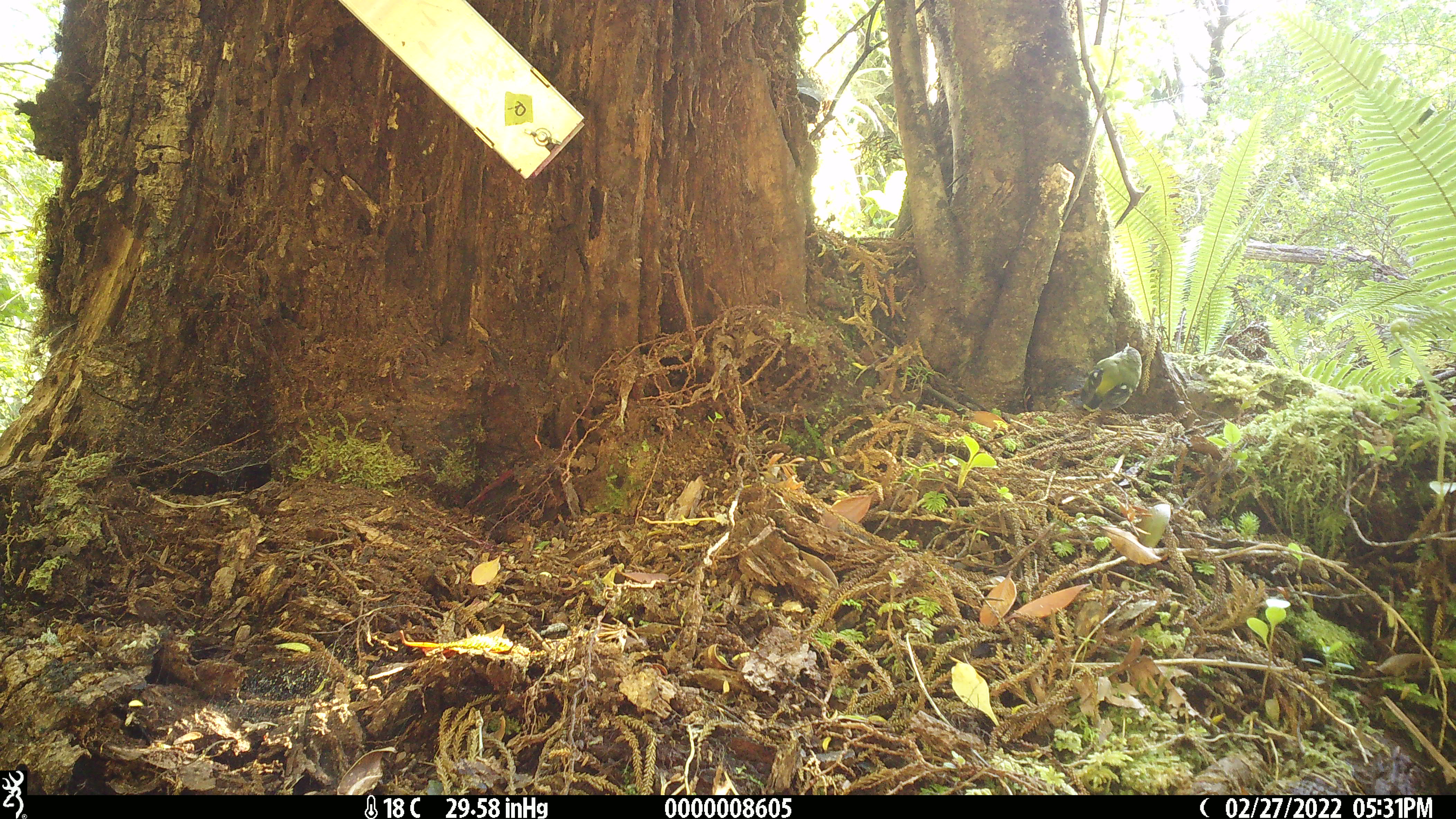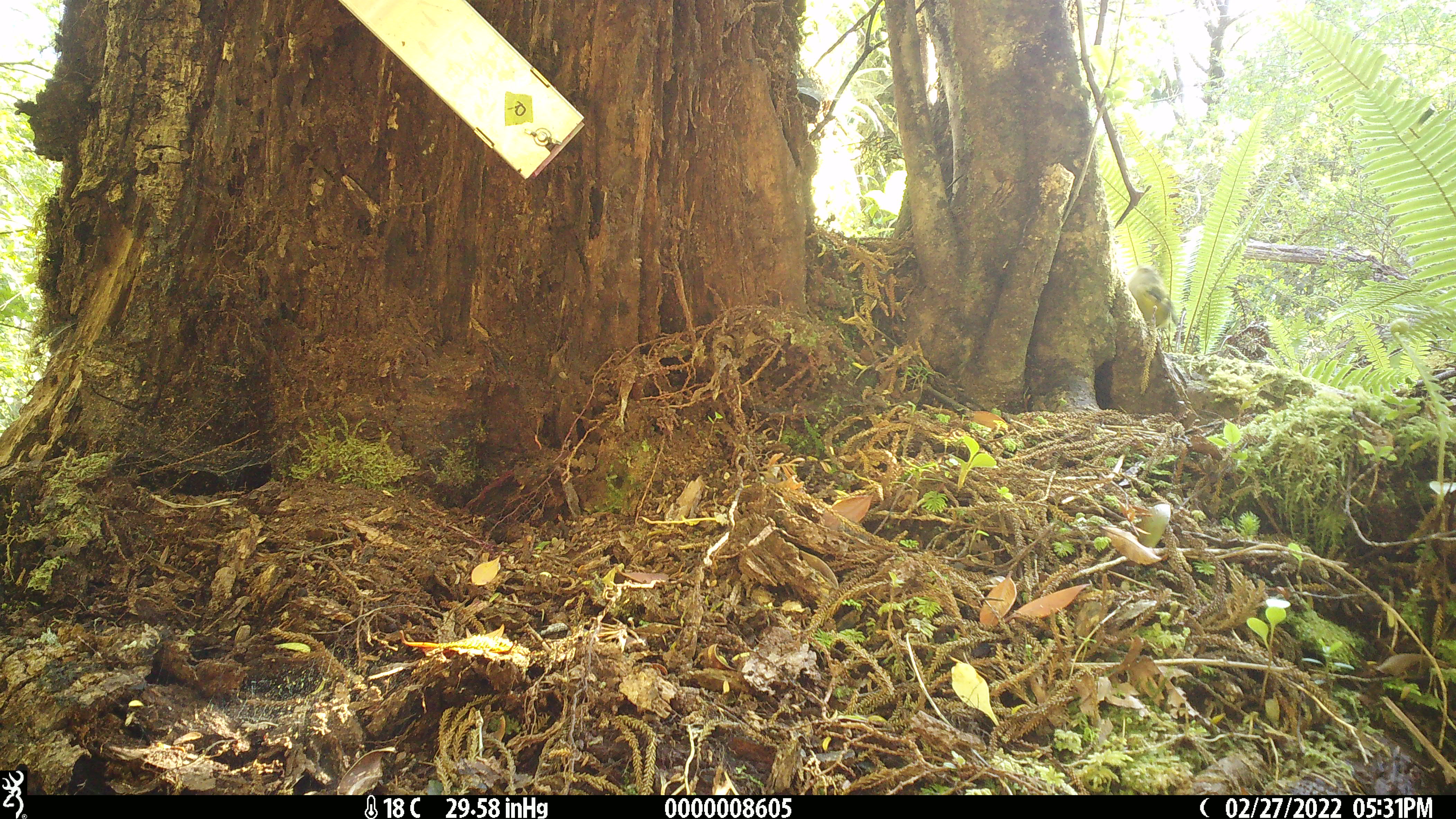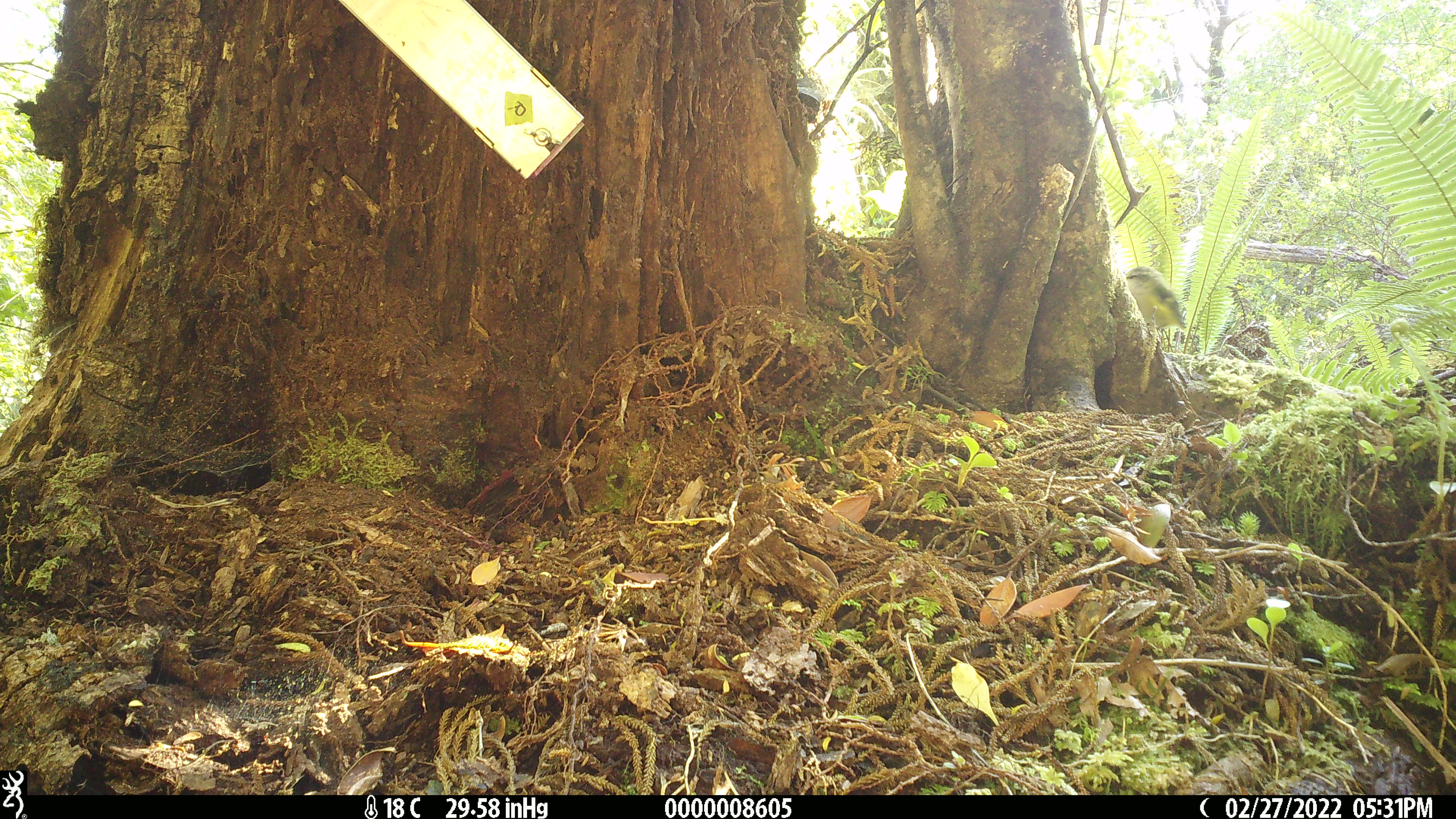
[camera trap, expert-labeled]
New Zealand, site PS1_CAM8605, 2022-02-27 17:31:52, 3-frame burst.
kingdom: Animalia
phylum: Chordata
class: Aves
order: Passeriformes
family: Acanthisittidae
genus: Acanthisitta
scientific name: Acanthisitta chloris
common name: rifleman